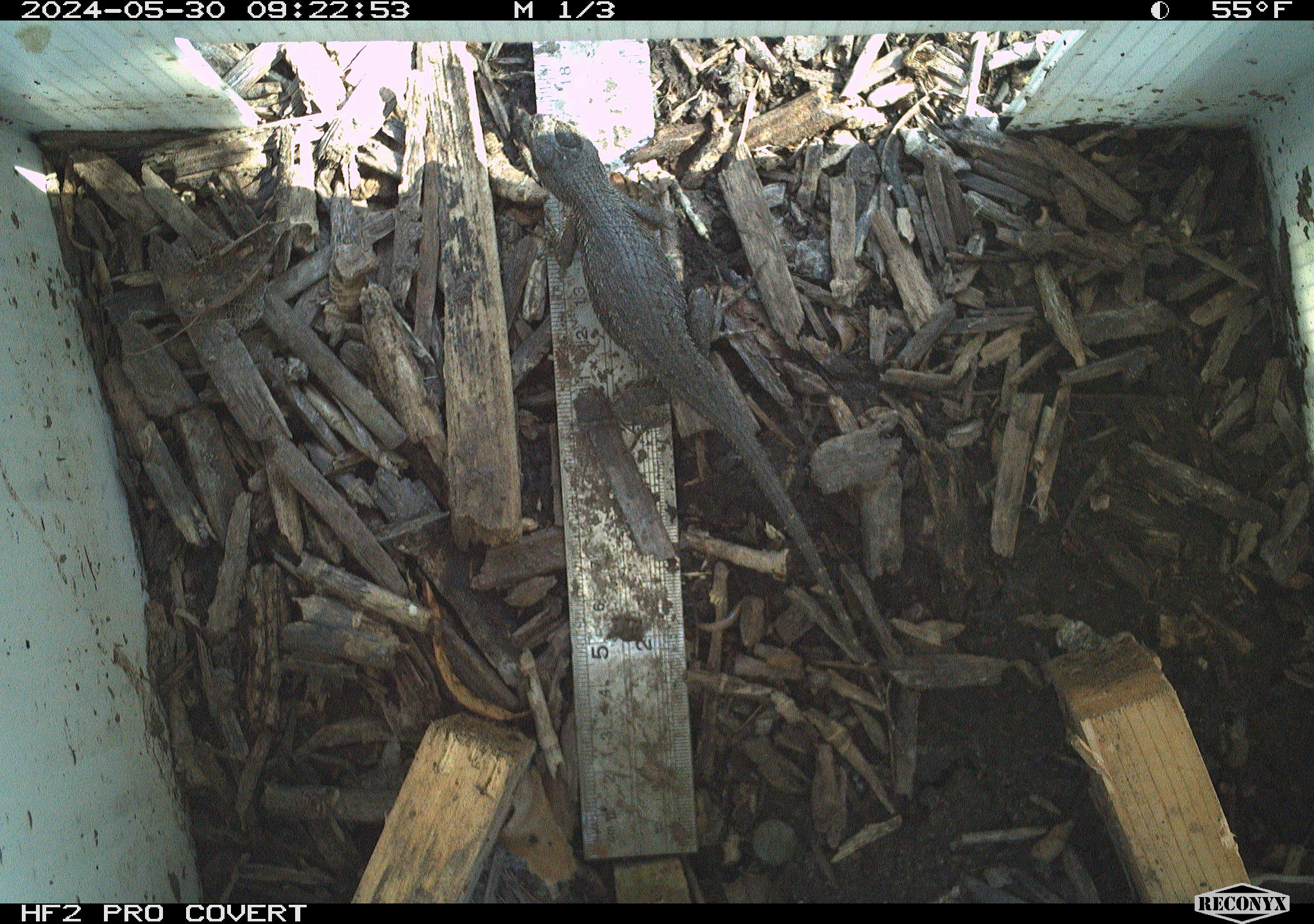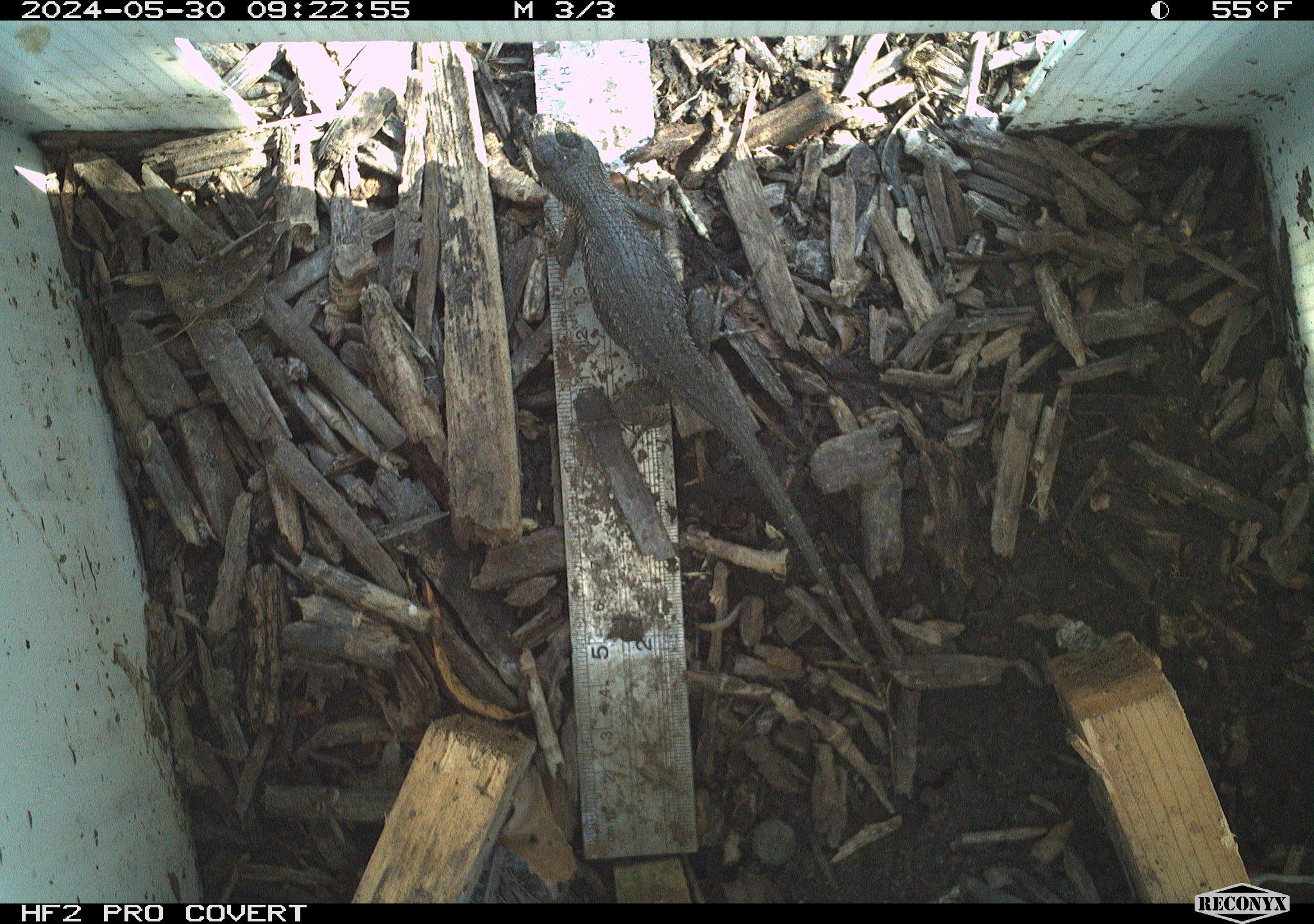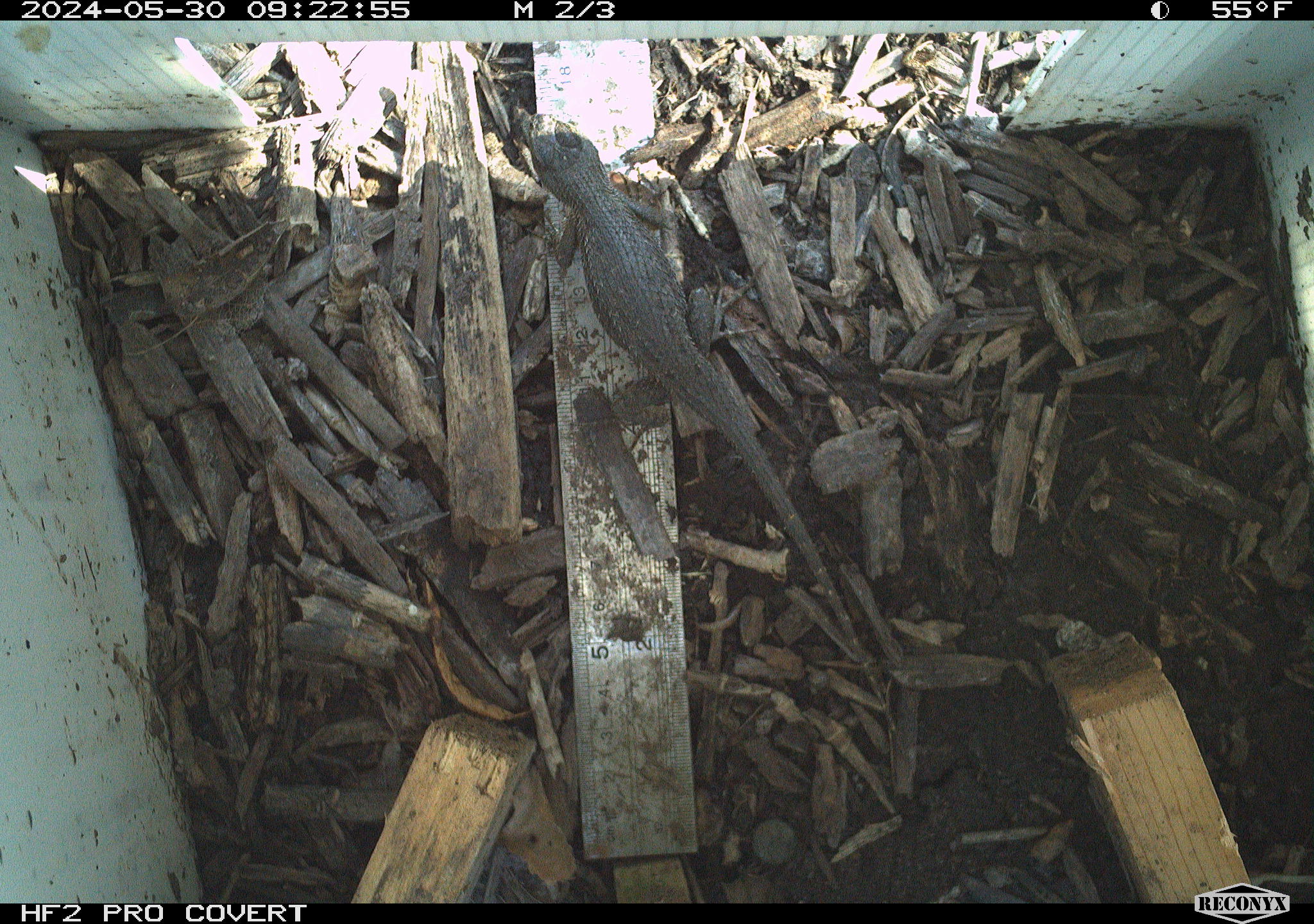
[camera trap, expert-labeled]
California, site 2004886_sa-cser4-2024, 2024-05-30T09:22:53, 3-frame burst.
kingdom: Animalia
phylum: Chordata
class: Reptilia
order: Squamata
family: Phrynosomatidae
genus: Sceloporus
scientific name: Sceloporus occidentalis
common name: western fence lizard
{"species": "western fence lizard (Sceloporus occidentalis)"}